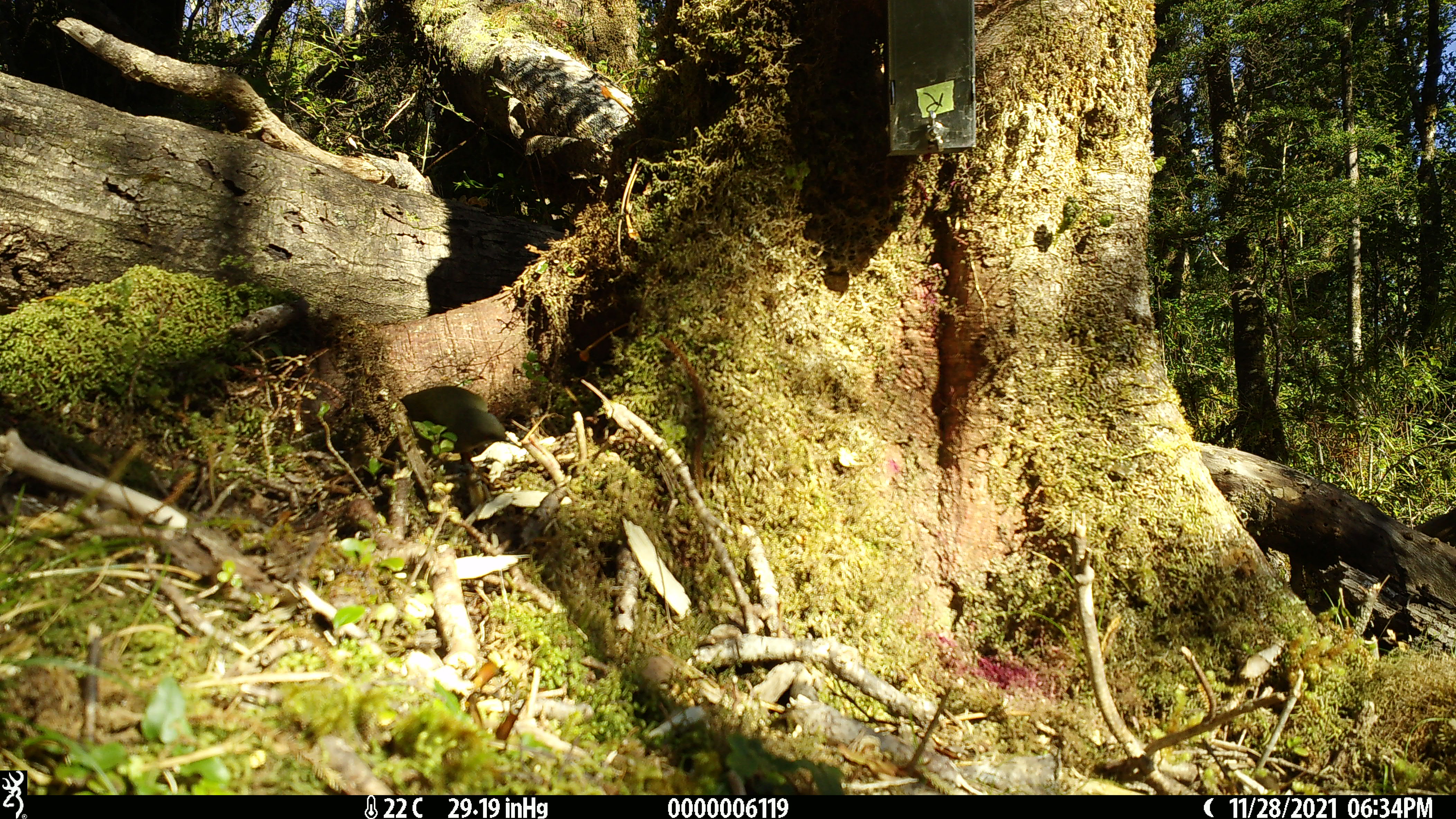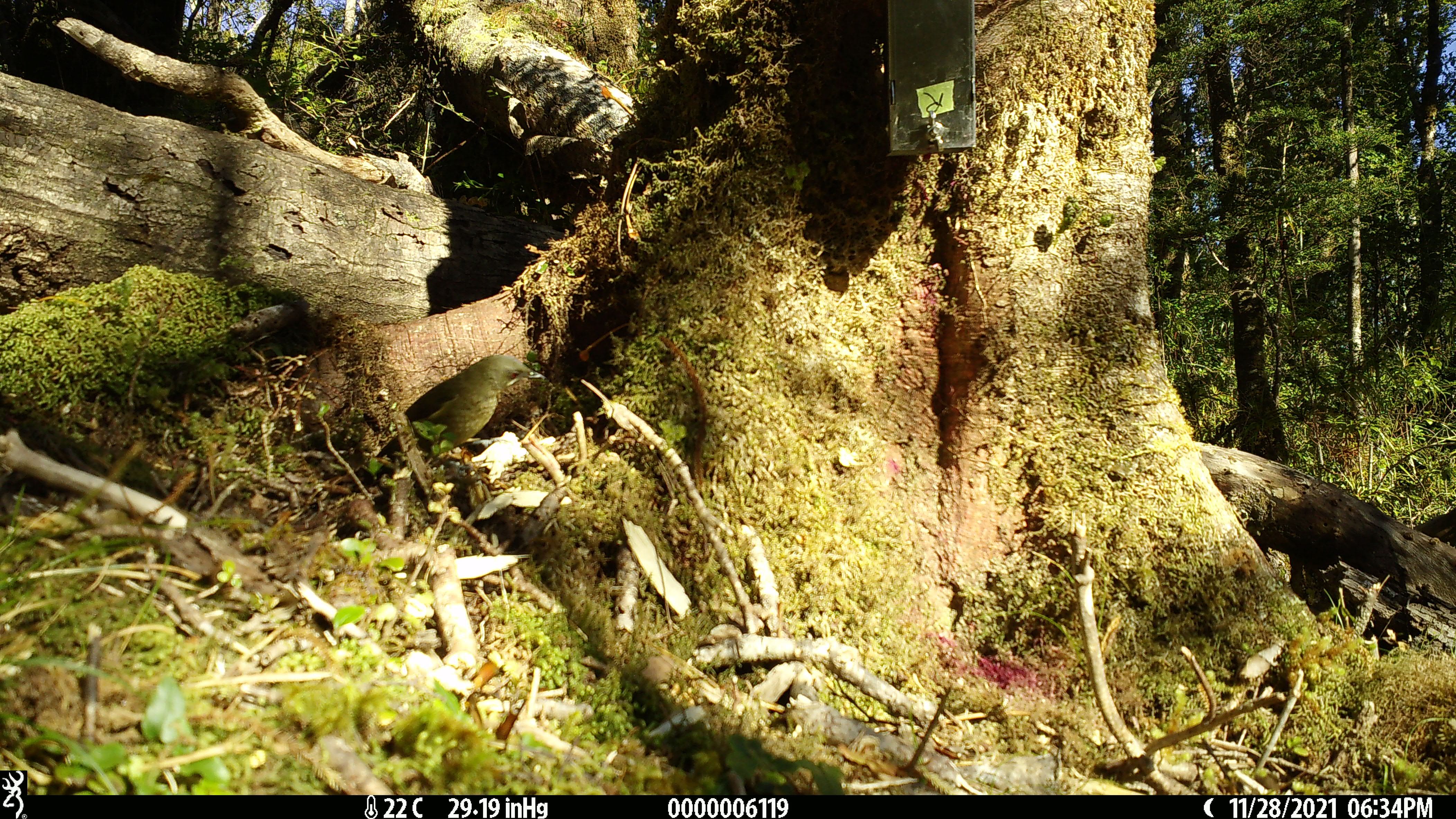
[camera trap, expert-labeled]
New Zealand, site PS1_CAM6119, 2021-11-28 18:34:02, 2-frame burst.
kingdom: Animalia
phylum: Chordata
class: Aves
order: Passeriformes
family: Meliphagidae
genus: Anthornis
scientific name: Anthornis melanura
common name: new zealand bellbird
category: bellbird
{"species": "bellbird (new zealand bellbird) (Anthornis melanura)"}